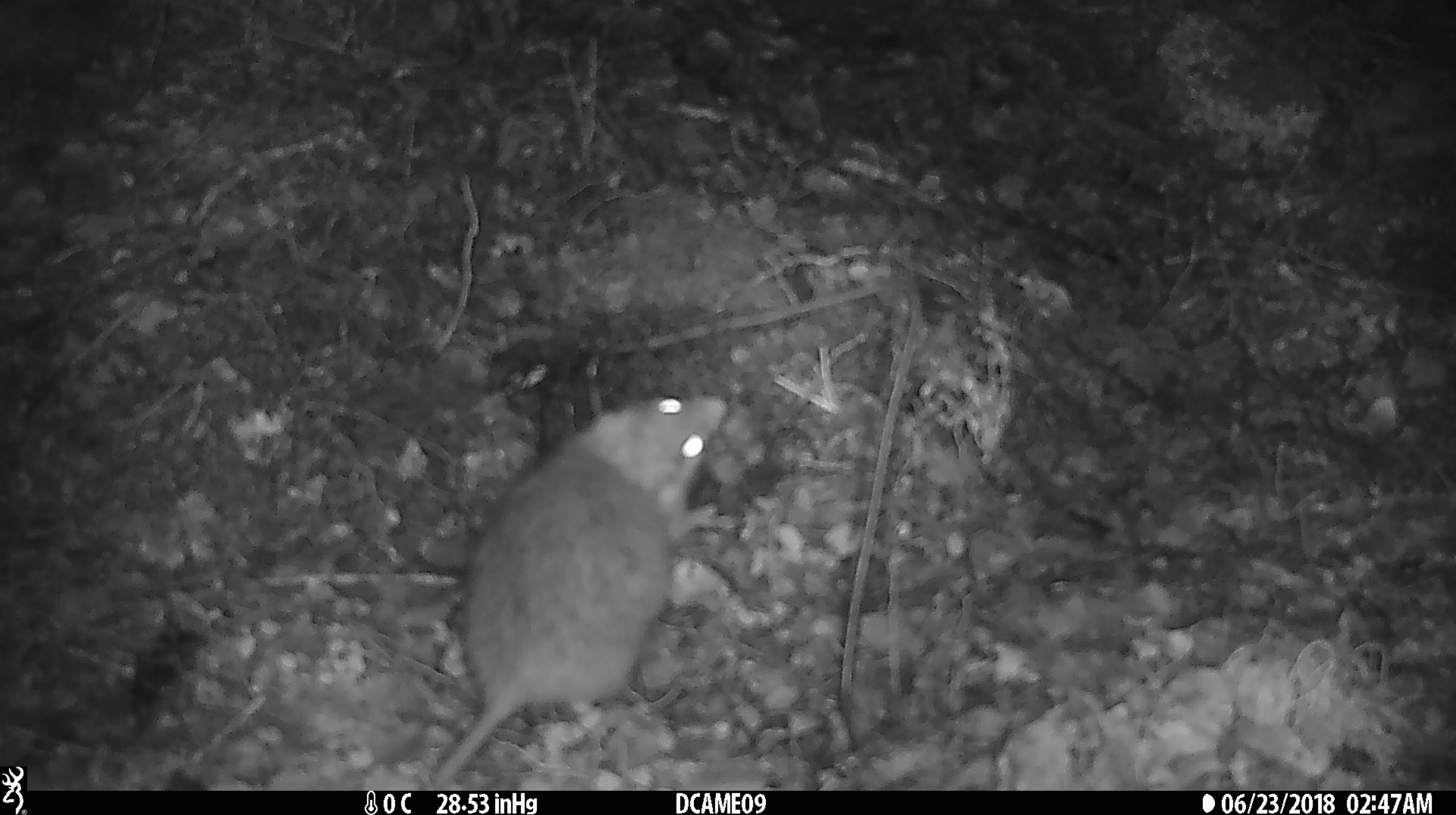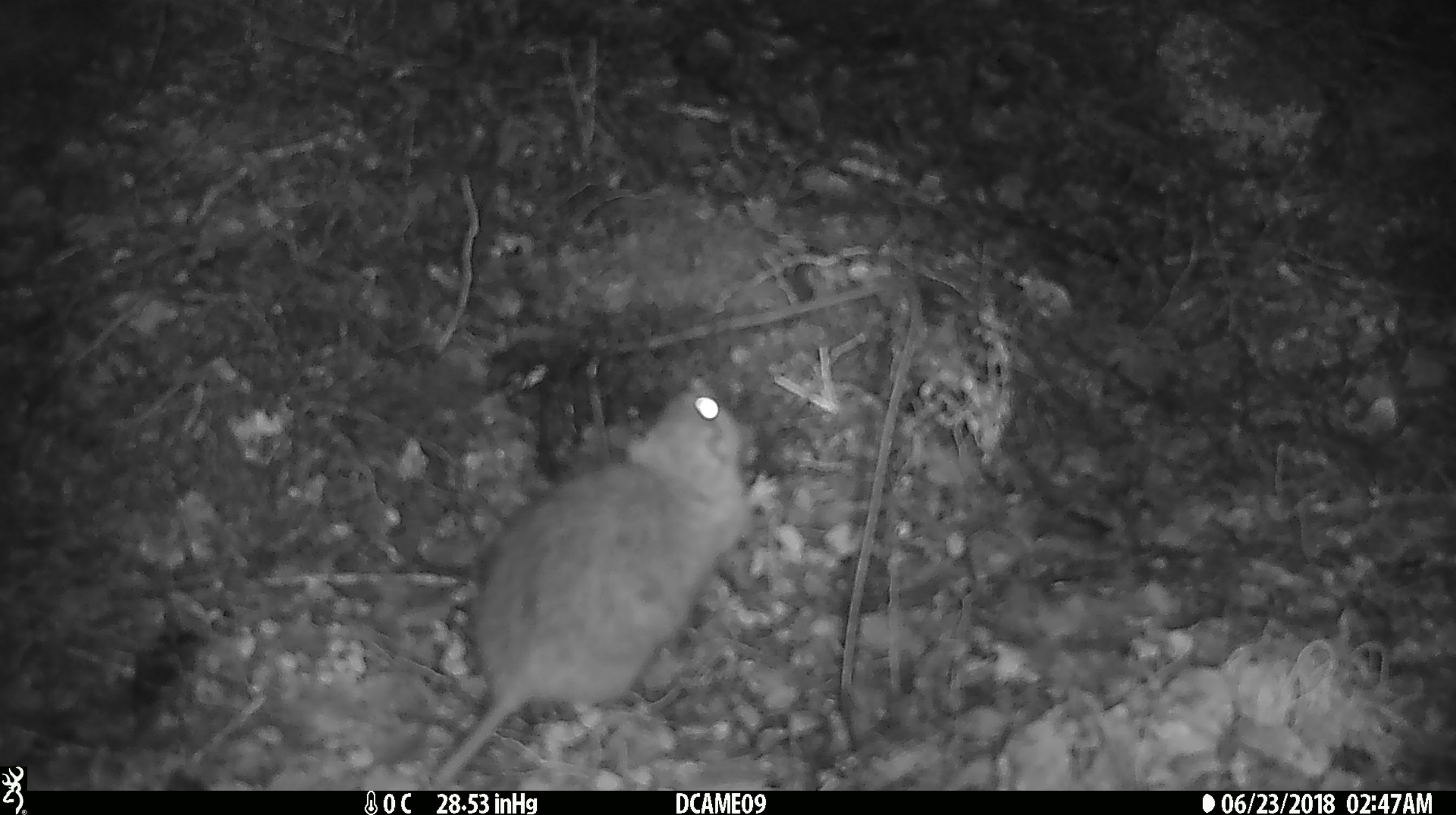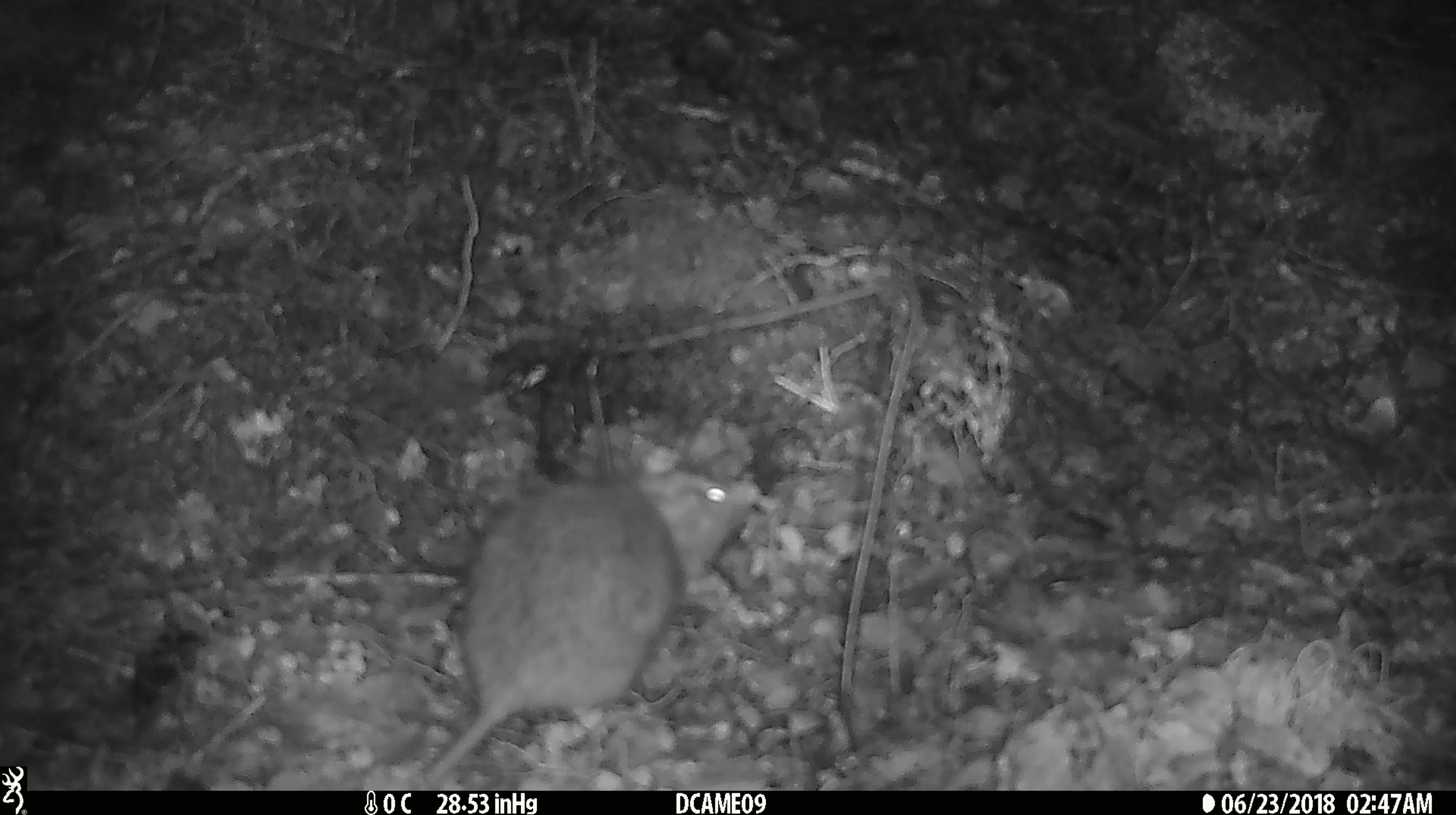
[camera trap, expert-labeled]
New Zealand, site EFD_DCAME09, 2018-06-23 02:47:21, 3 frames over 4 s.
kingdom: Animalia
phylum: Chordata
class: Mammalia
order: Rodentia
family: Muridae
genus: Rattus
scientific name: Rattus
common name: rat